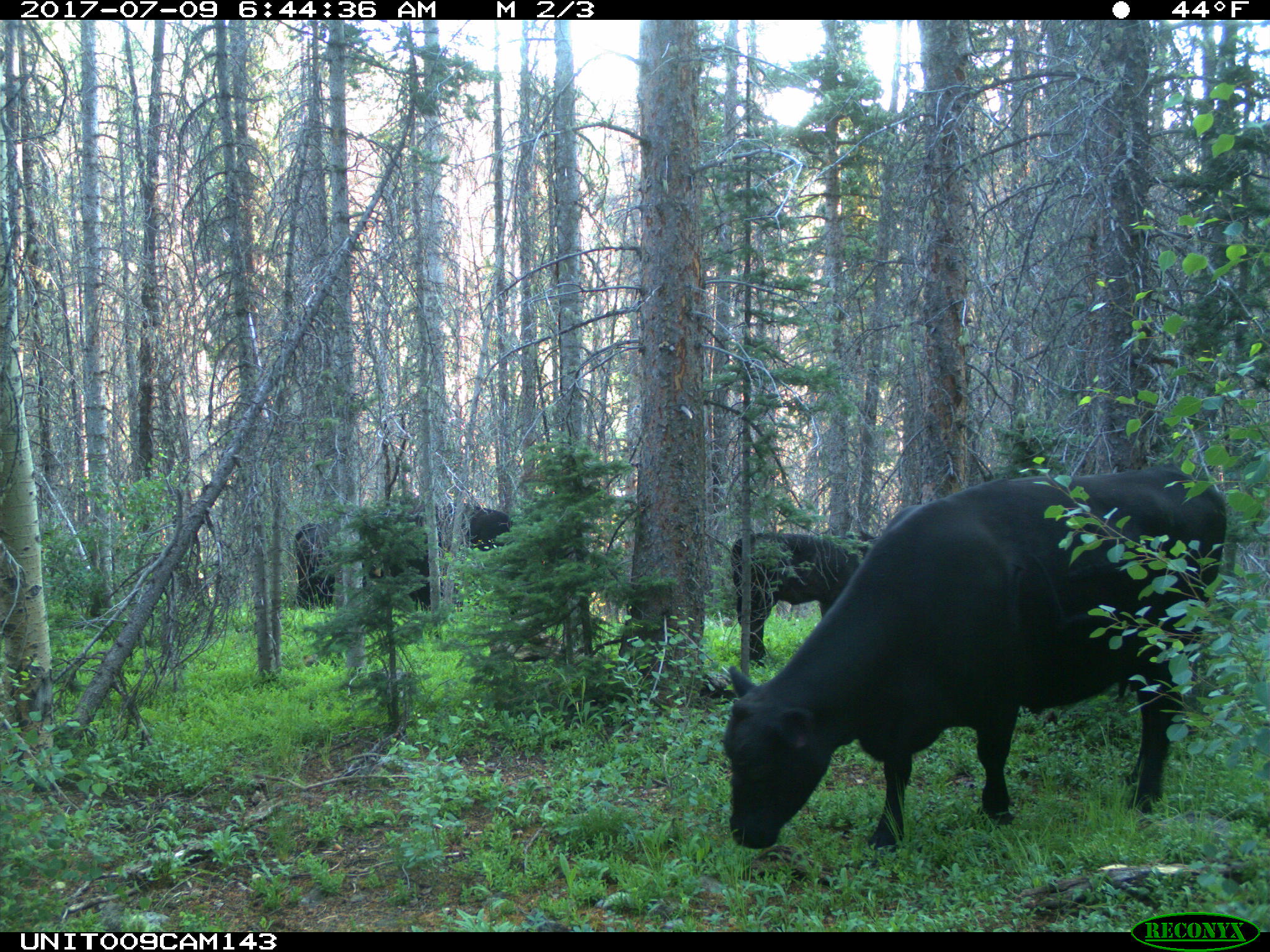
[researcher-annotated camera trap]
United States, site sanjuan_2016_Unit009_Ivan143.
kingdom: Animalia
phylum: Chordata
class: Mammalia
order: Artiodactyla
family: Bovidae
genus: Bos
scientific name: Bos taurus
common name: domestic cow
Bos taurus (domestic cow).